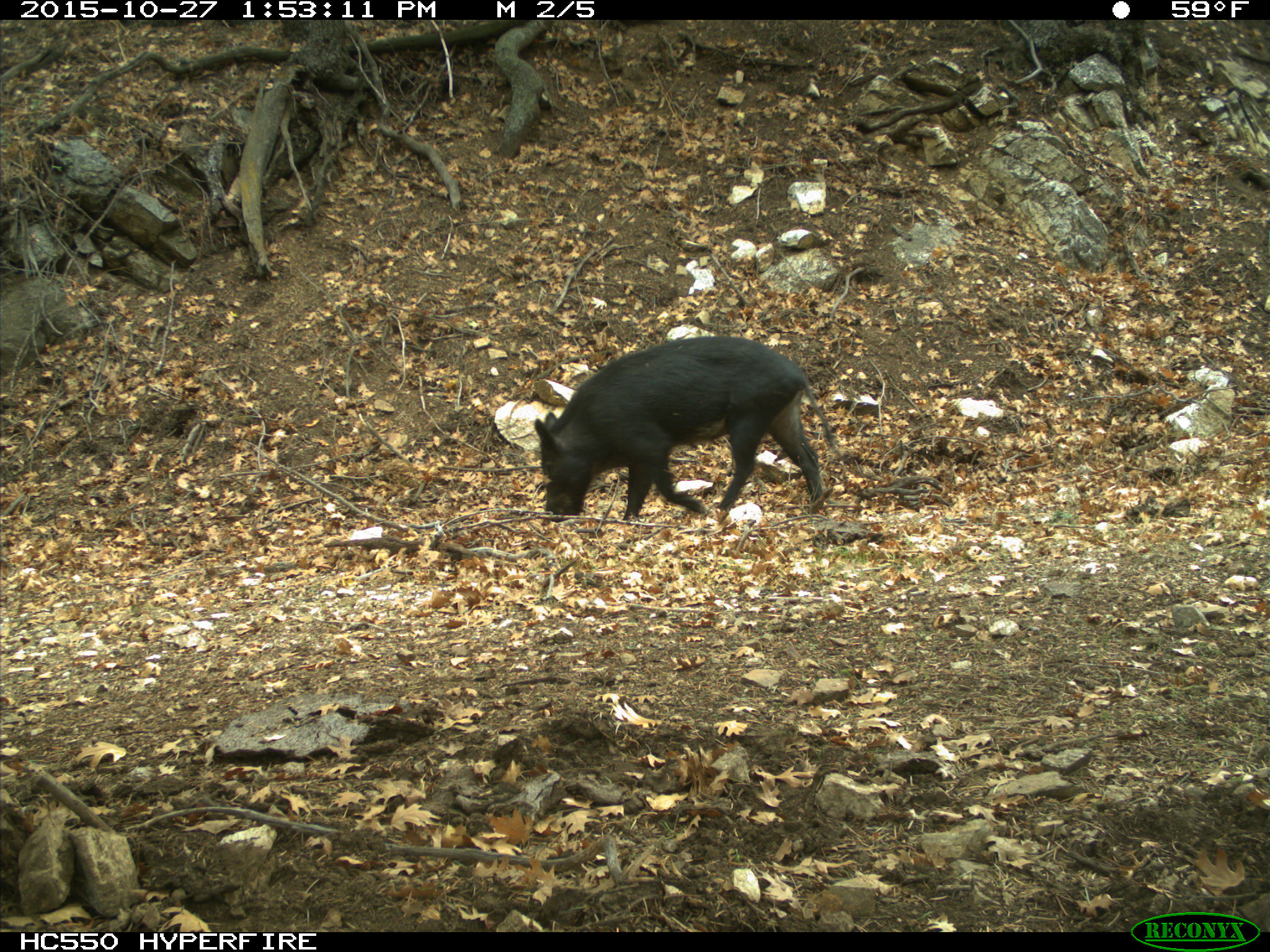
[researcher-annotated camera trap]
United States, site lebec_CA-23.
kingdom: Animalia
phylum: Chordata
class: Mammalia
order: Artiodactyla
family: Suidae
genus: Sus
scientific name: Sus scrofa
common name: wild boar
Sus scrofa (wild boar).